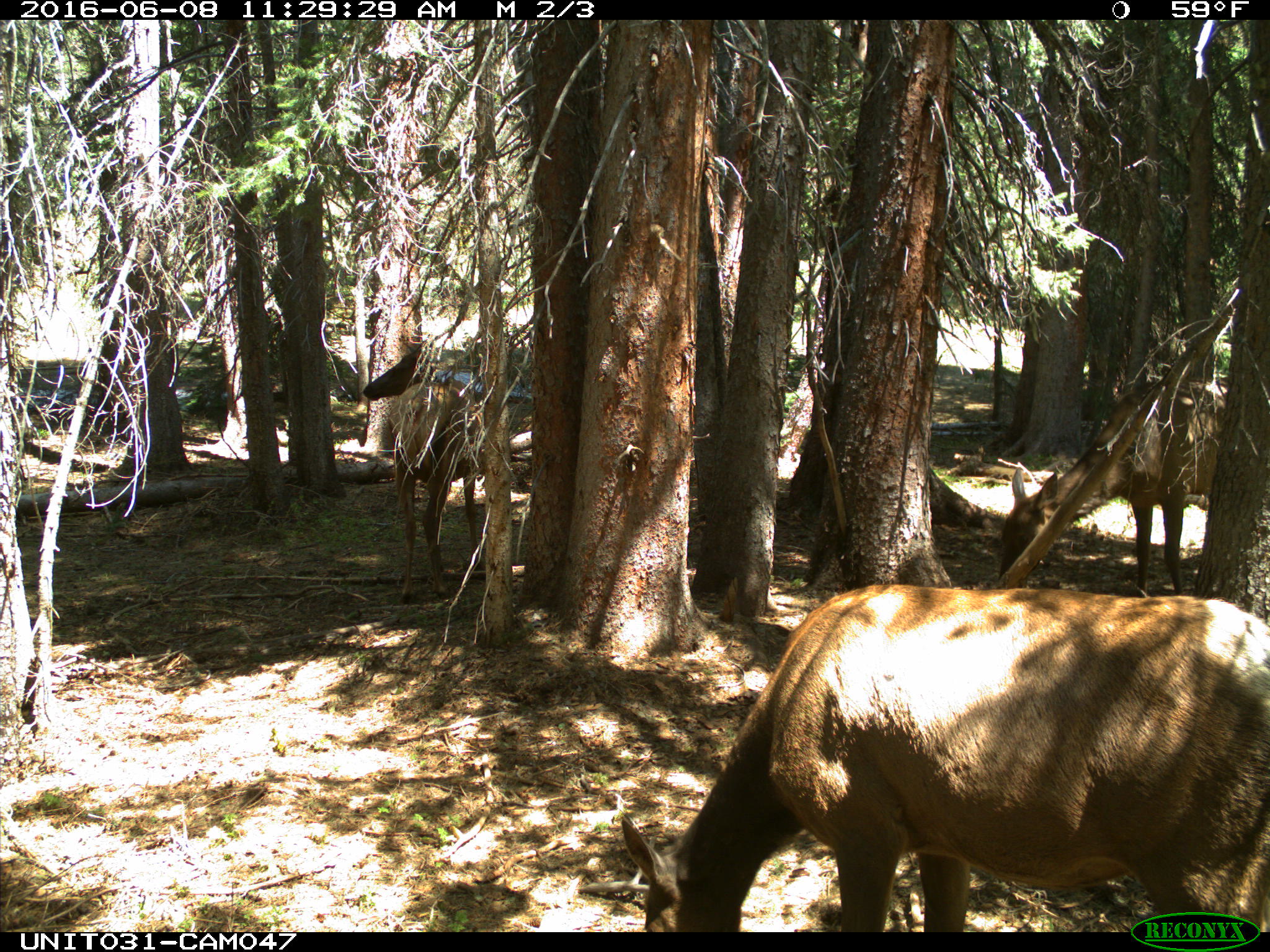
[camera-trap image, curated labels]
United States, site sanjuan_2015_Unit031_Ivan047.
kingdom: Animalia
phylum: Chordata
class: Mammalia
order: Artiodactyla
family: Cervidae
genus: Cervus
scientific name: Cervus elaphus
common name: red deer